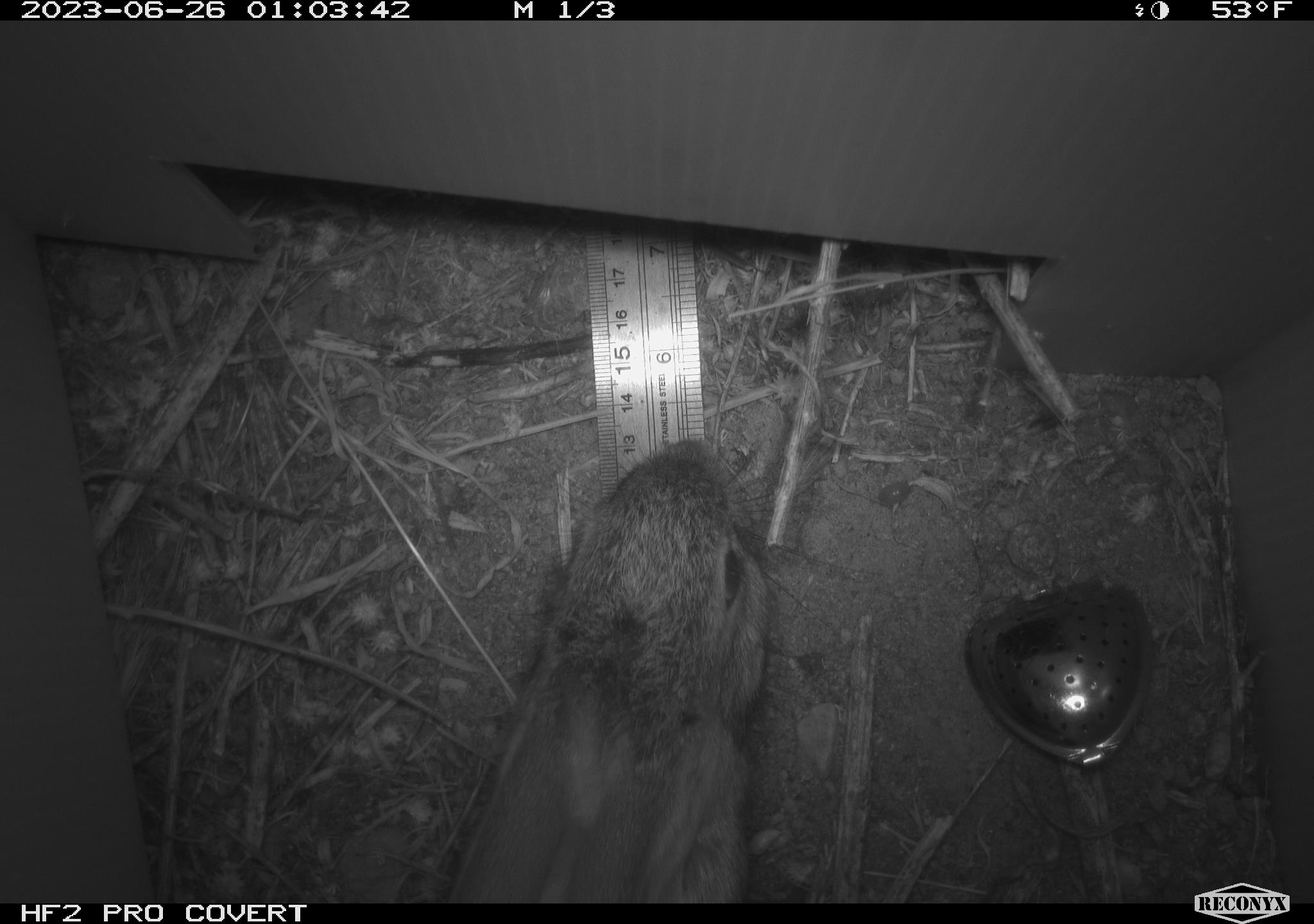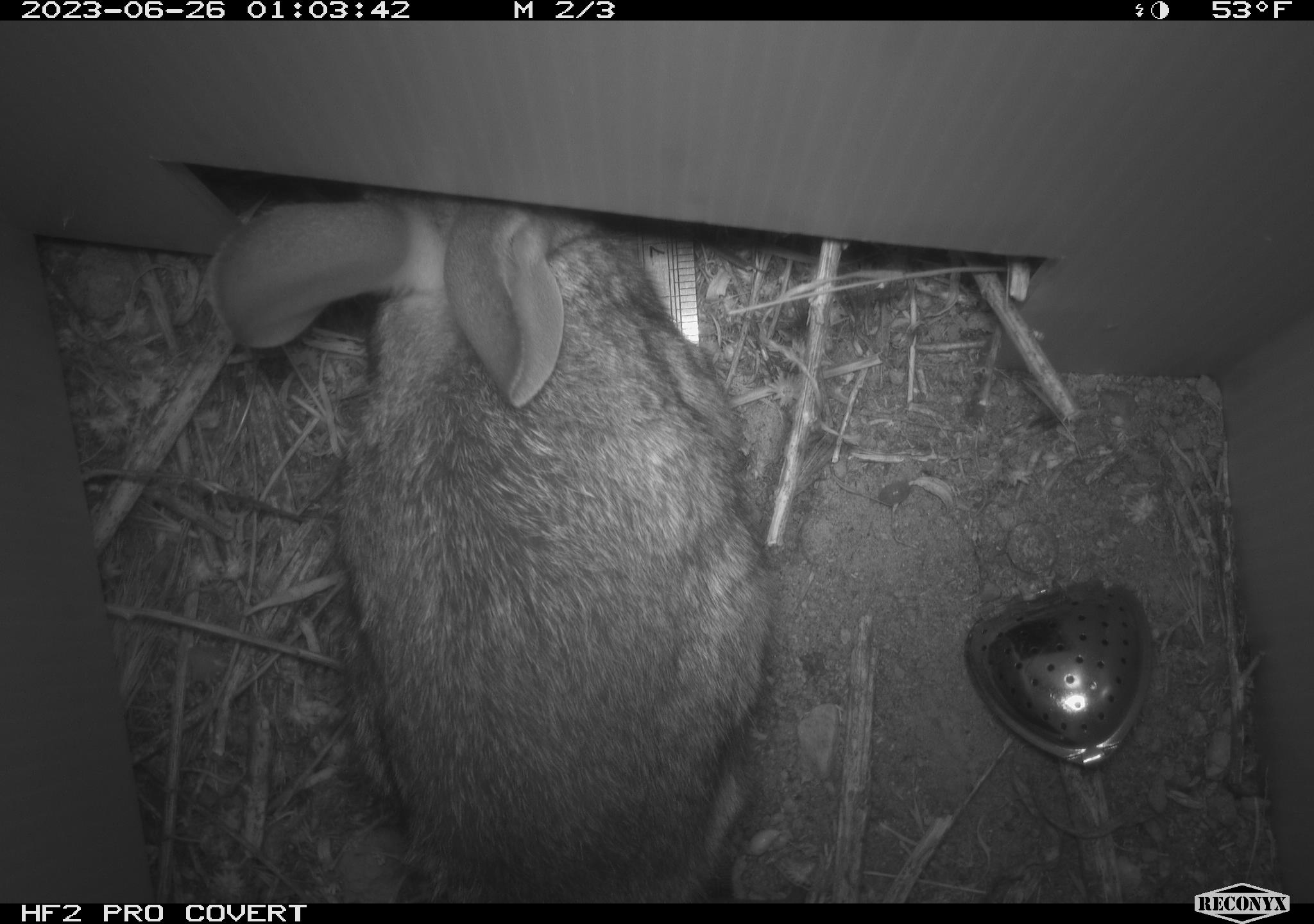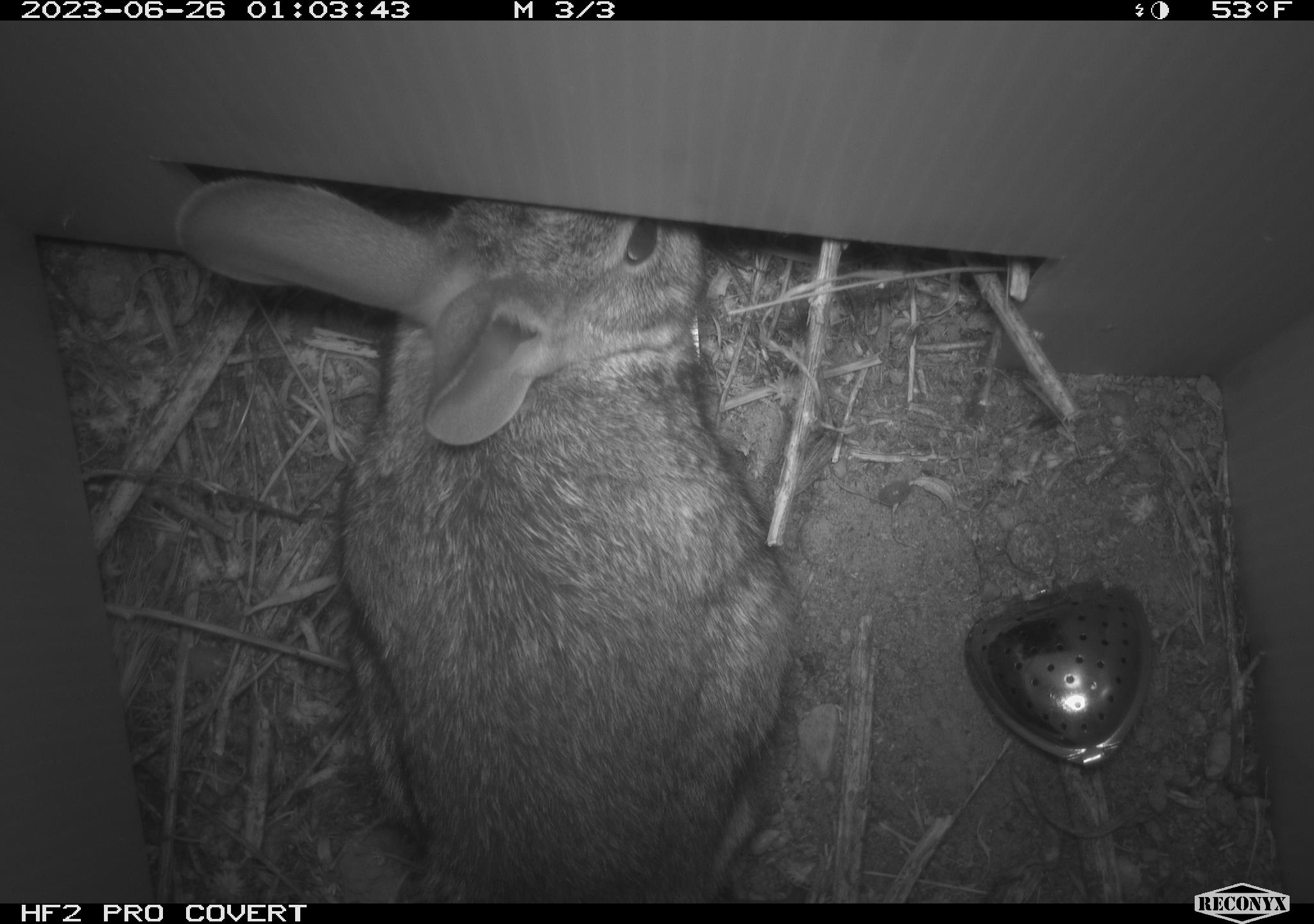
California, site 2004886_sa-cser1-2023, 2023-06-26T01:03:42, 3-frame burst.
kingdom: Animalia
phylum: Chordata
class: Mammalia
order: Lagomorpha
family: Leporidae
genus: Sylvilagus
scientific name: Sylvilagus bachmani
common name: brush rabbit